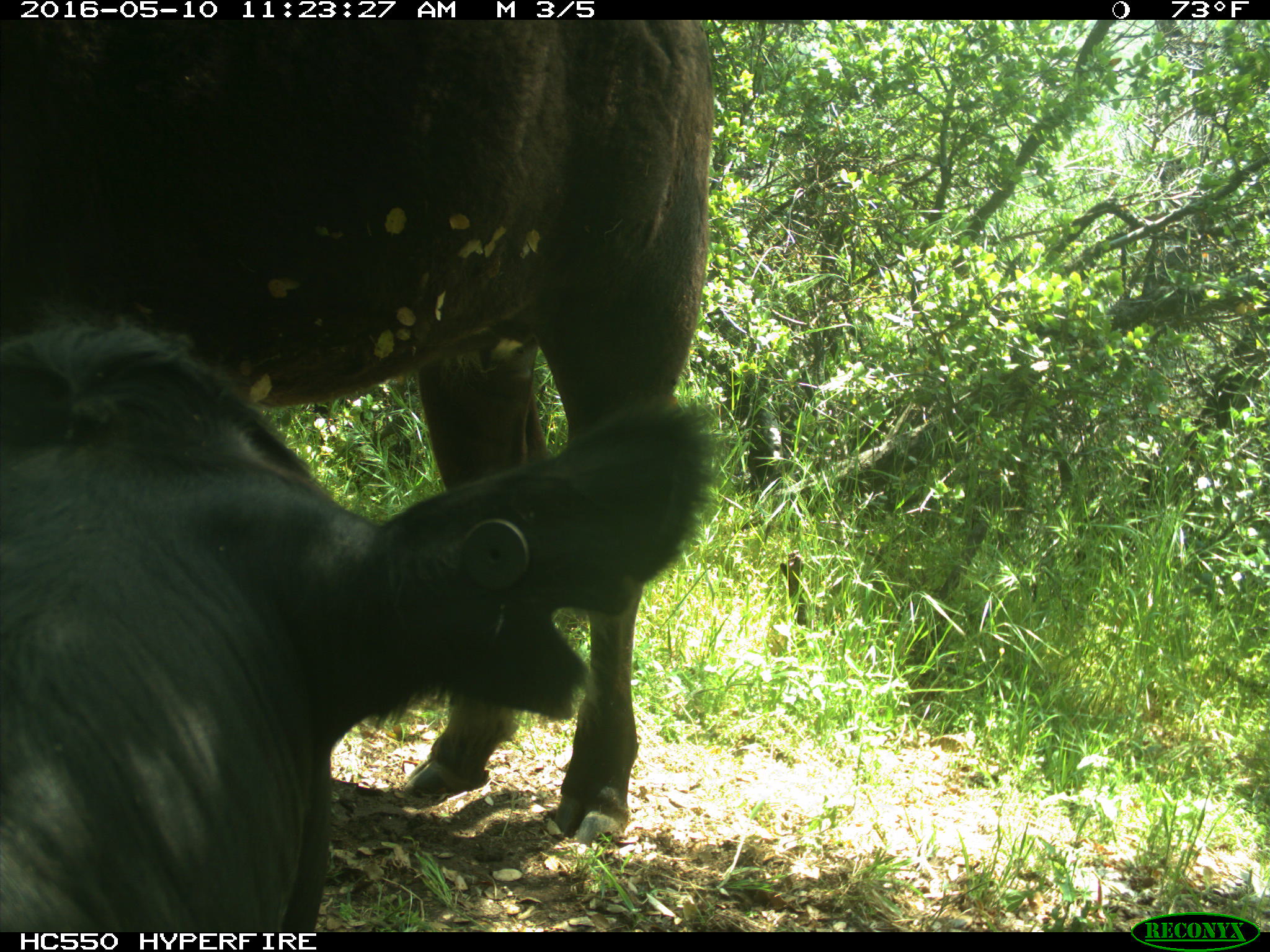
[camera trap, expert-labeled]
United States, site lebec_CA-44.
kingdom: Animalia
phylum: Chordata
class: Mammalia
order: Artiodactyla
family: Bovidae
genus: Bos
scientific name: Bos taurus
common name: domestic cow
Bos taurus (domestic cow).